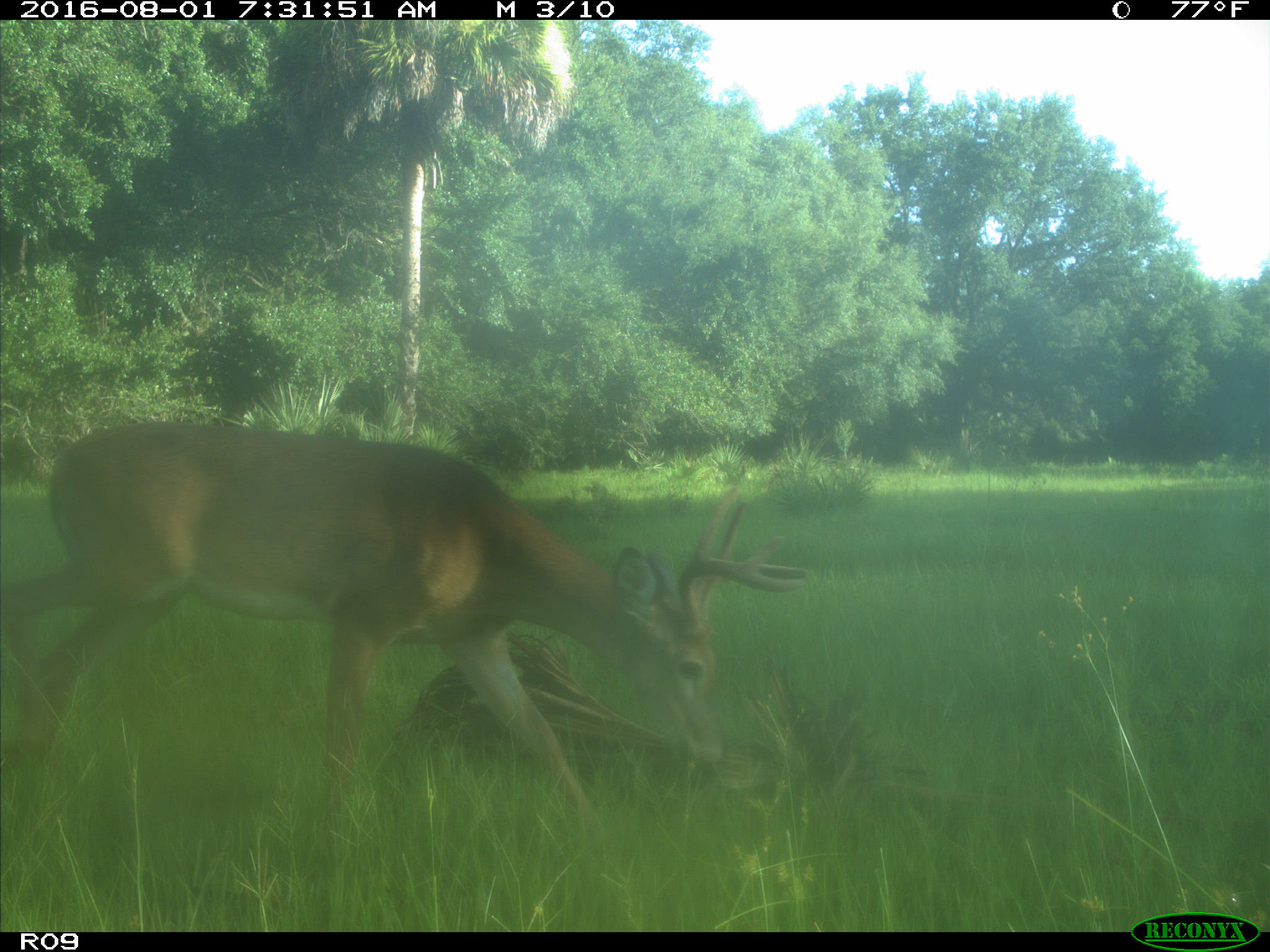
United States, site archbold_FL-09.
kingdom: Animalia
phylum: Chordata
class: Mammalia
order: Artiodactyla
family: Cervidae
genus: Odocoileus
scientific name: Odocoileus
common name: deer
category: unidentified deer